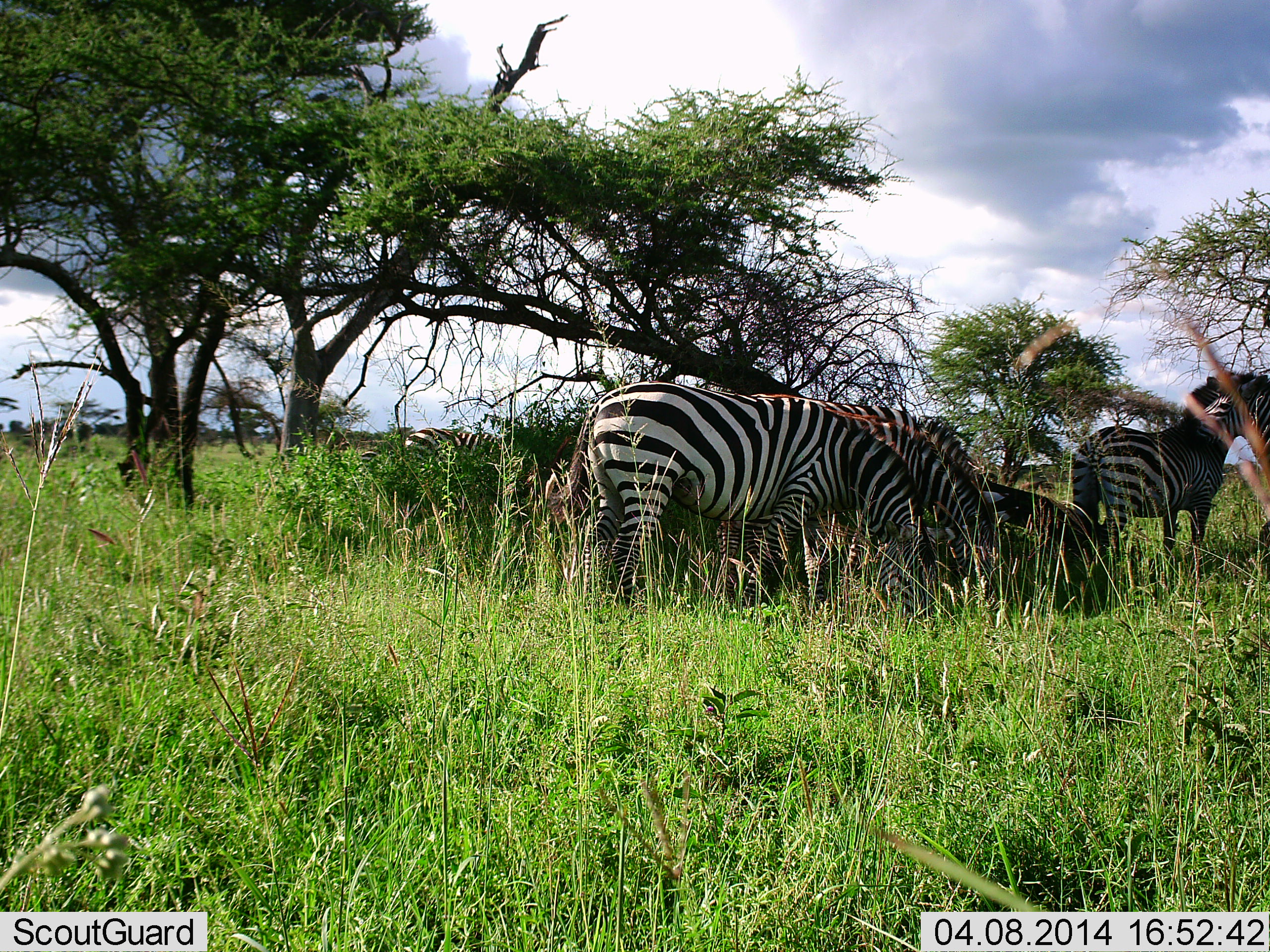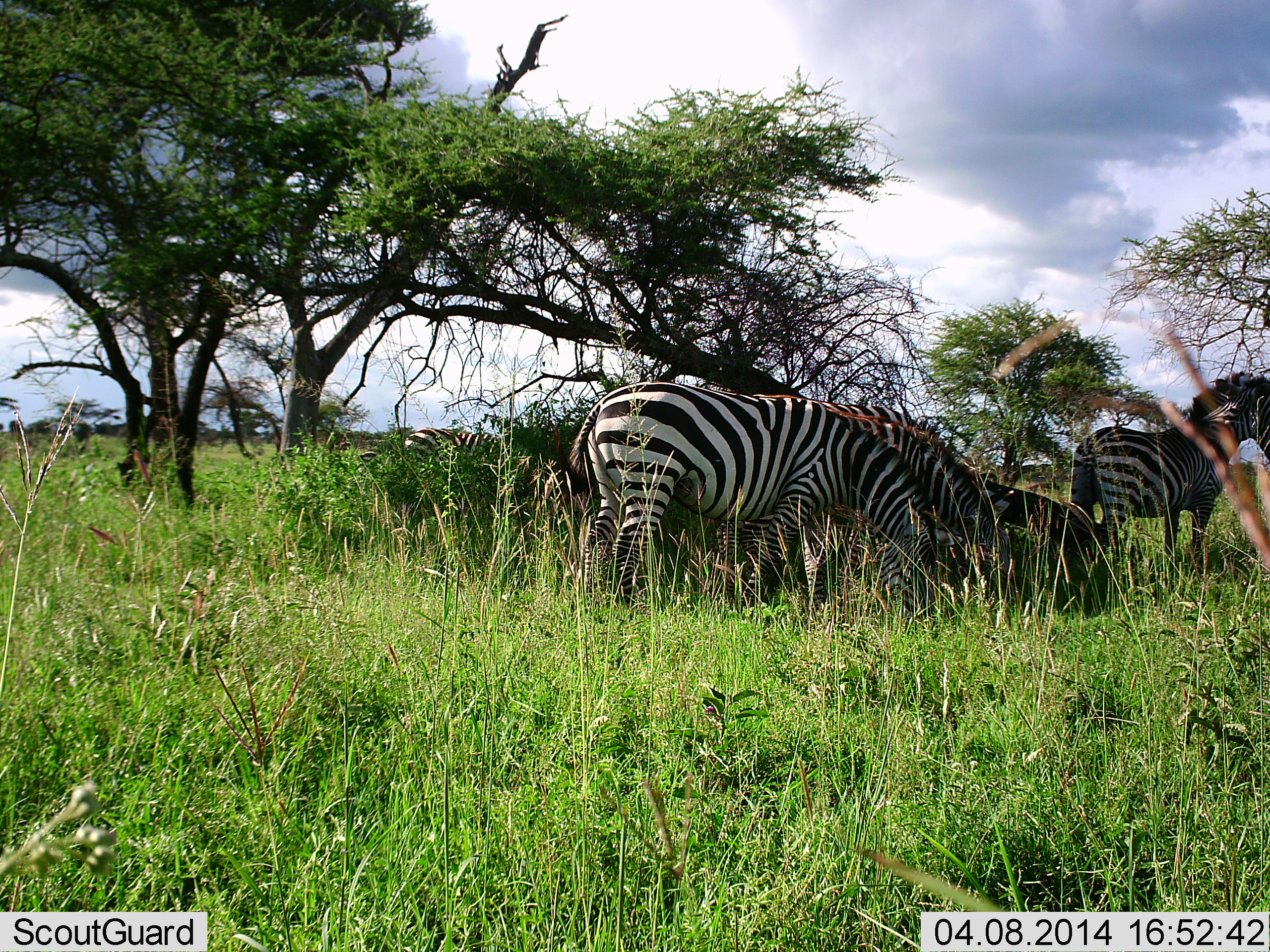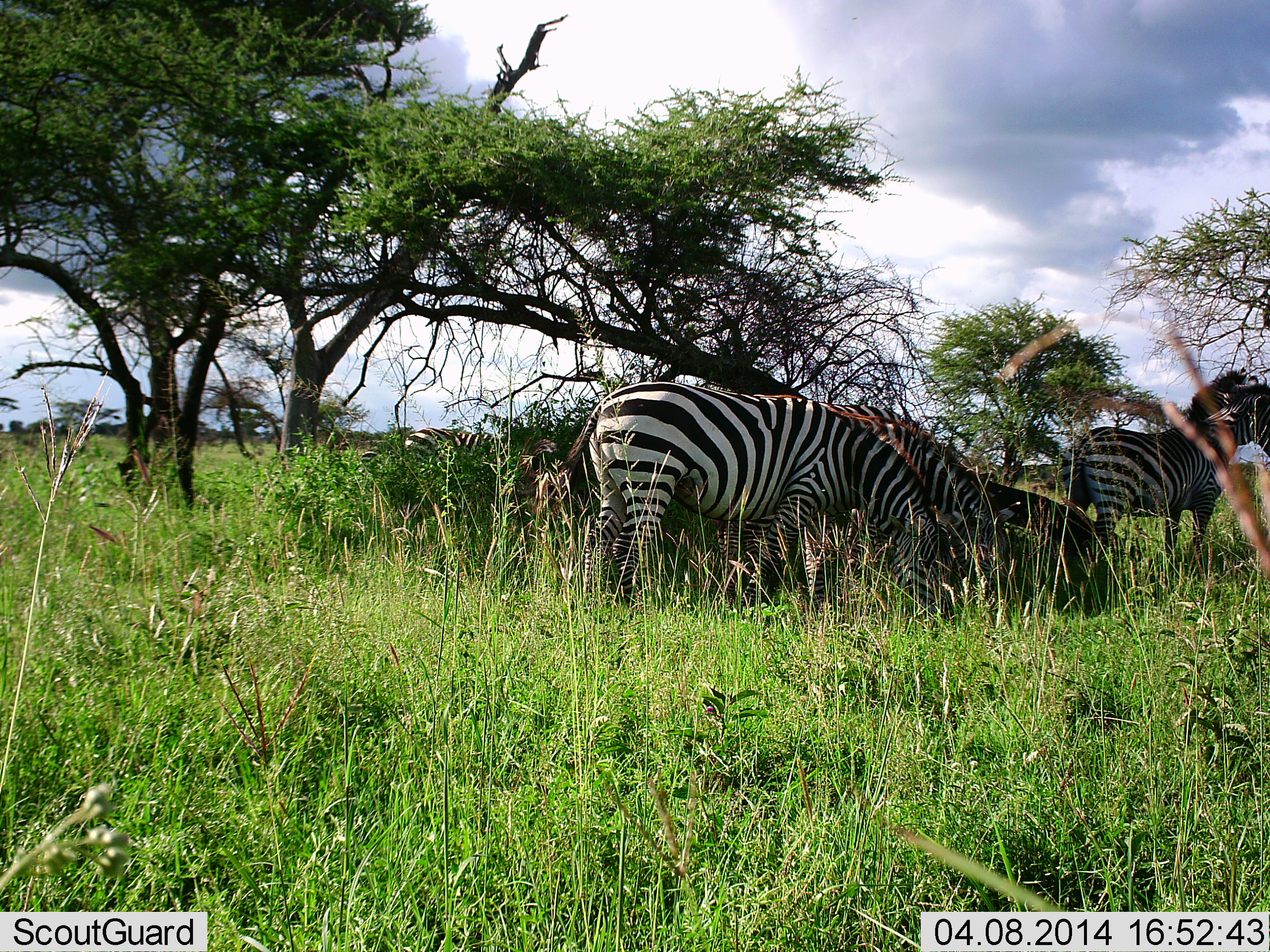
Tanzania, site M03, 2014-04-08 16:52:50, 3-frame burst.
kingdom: Animalia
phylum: Chordata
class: Mammalia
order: Perissodactyla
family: Equidae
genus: Equus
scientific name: Equus quagga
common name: plains zebra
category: zebra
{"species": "zebra (plains zebra) (Equus quagga)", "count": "4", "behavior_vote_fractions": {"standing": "80%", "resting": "0%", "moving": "10%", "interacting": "0%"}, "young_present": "0%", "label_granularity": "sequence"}